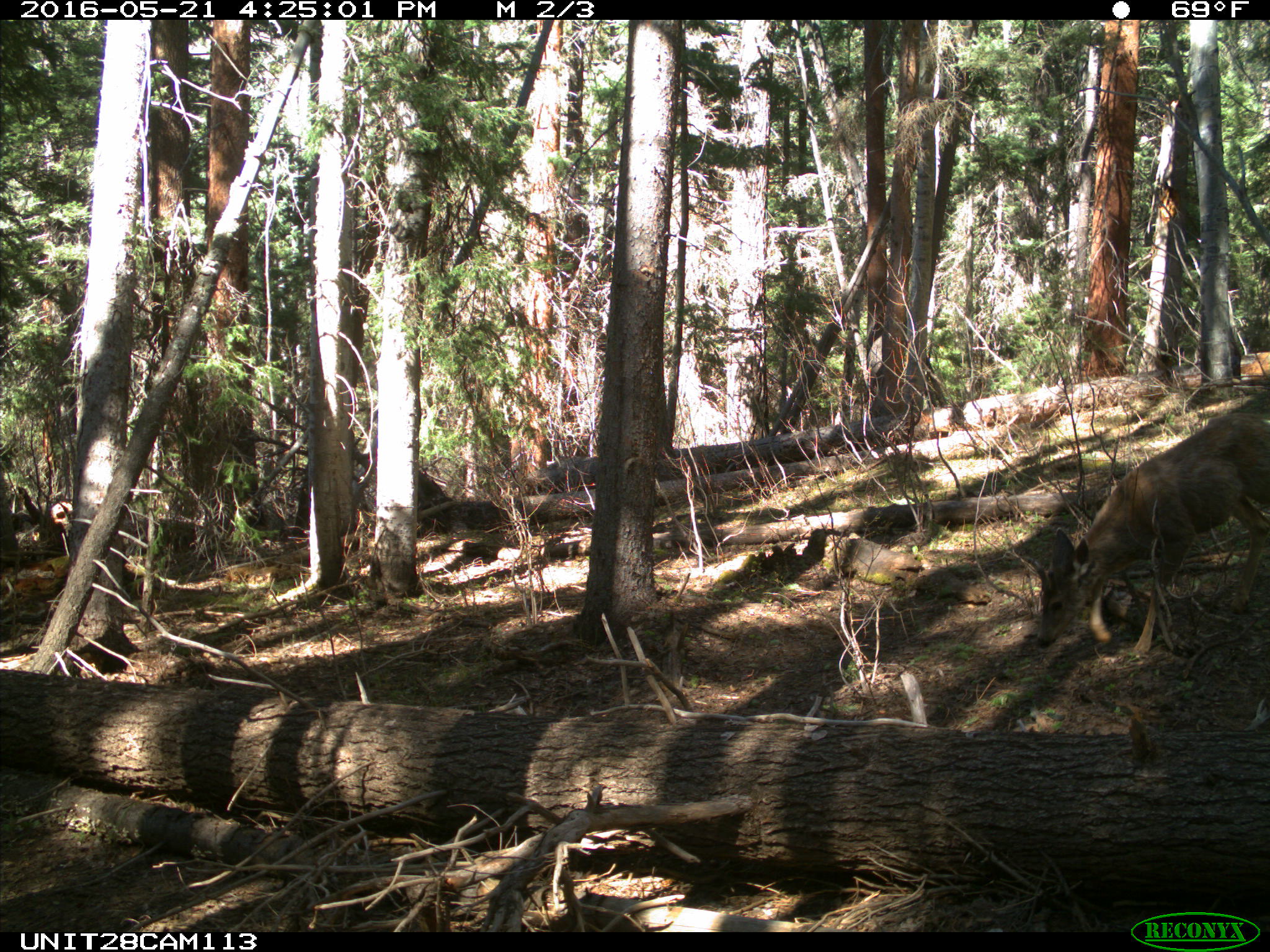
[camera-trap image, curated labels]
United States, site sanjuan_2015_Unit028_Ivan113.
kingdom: Animalia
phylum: Chordata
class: Mammalia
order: Artiodactyla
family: Cervidae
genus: Odocoileus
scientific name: Odocoileus hemionus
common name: mule deer